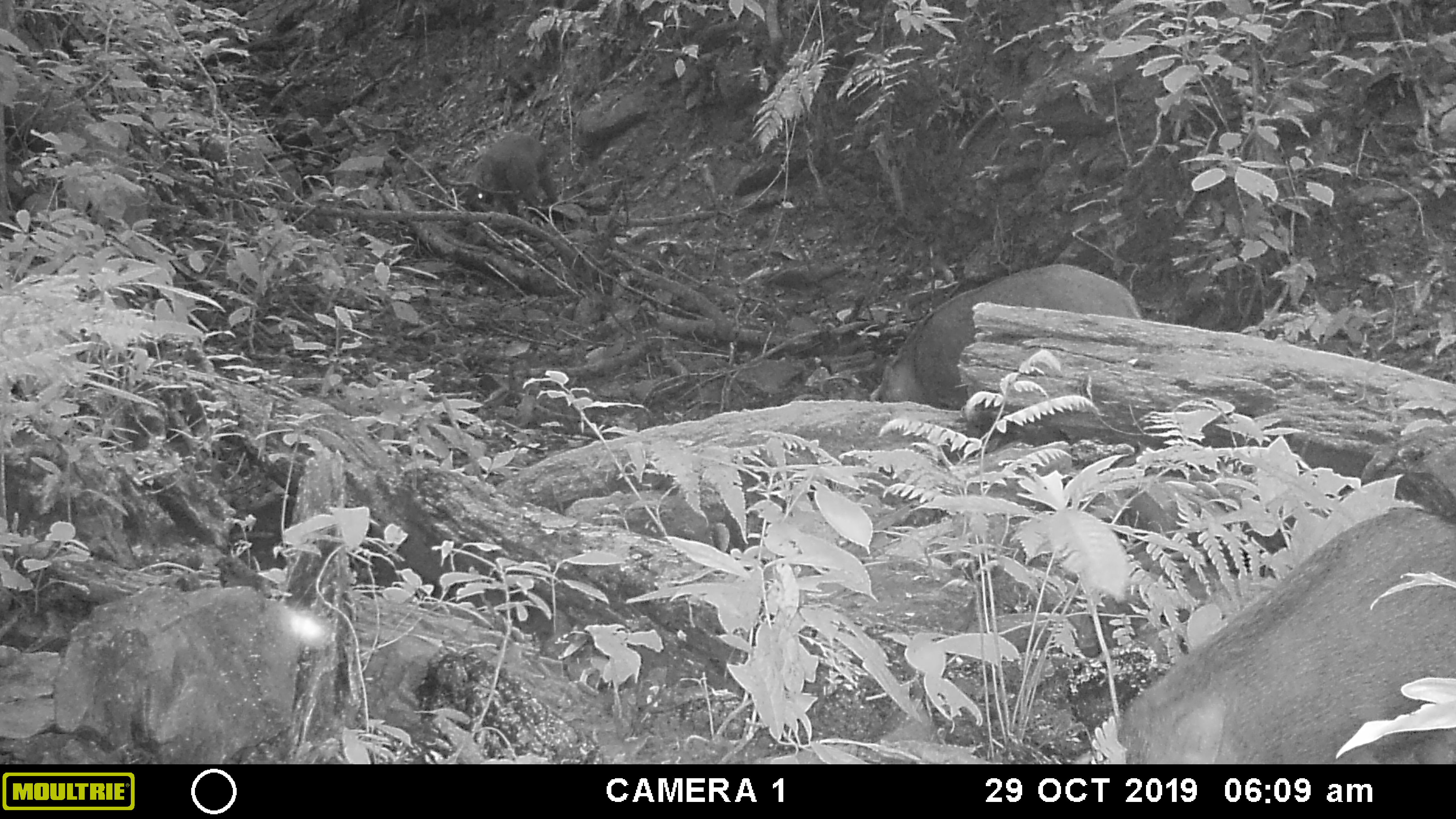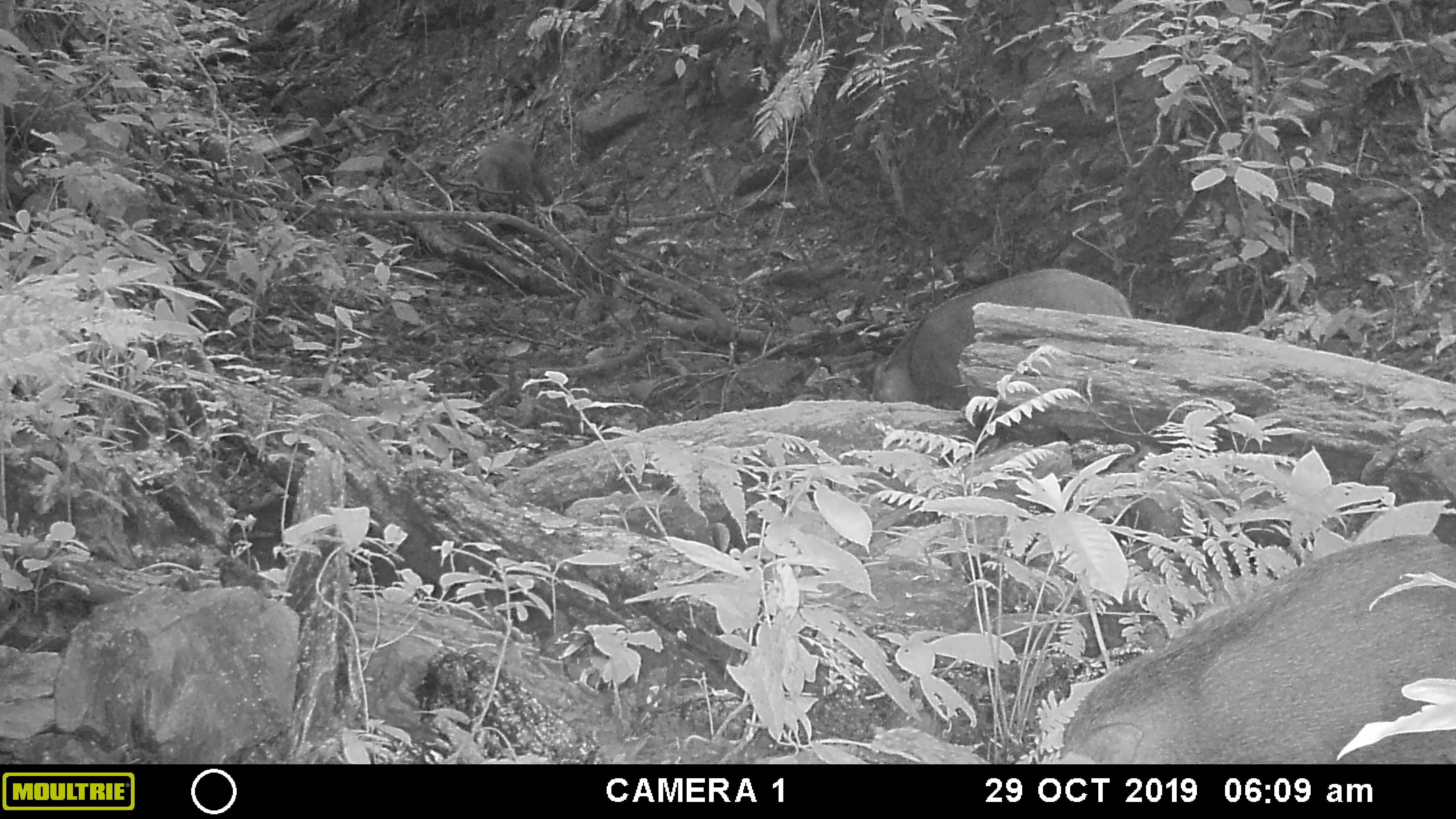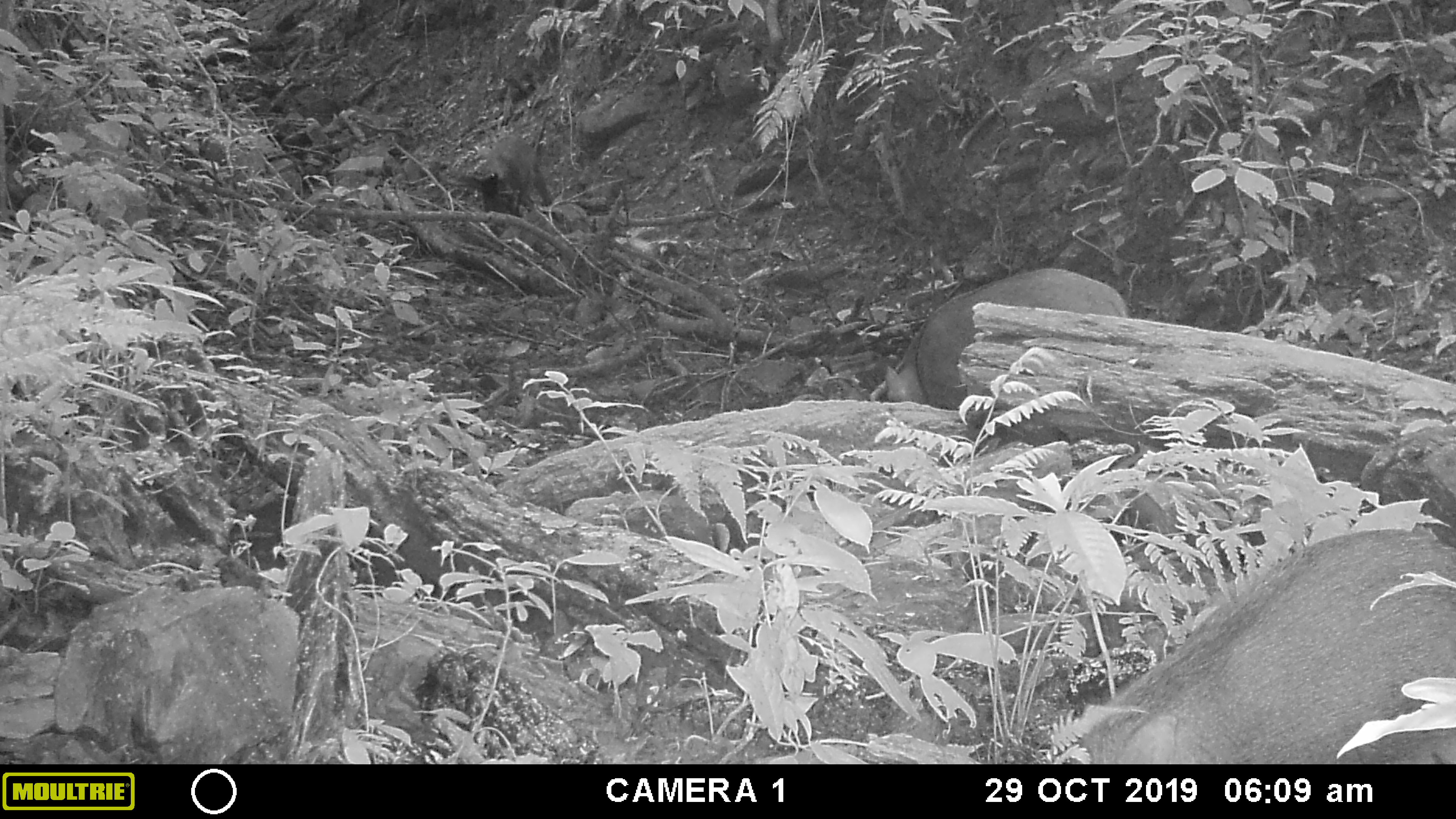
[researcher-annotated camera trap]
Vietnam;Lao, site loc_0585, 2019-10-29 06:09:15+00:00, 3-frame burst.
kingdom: Animalia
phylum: Chordata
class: Mammalia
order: Artiodactyla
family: Suidae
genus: Sus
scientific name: Sus scrofa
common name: eurasian wild pig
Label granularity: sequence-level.